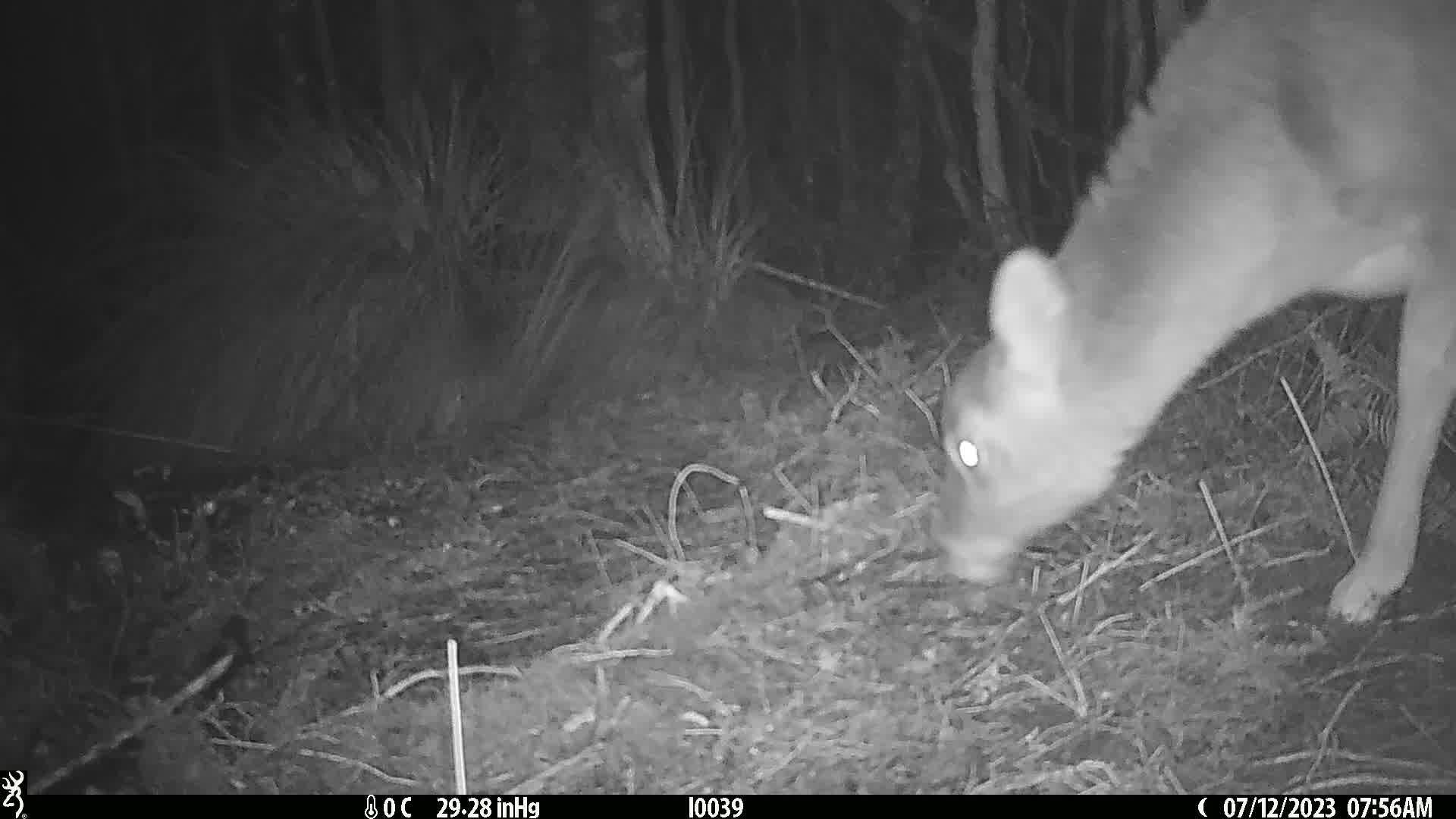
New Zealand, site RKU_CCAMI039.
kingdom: Animalia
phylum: Chordata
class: Mammalia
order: Artiodactyla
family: Cervidae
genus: Odocoileus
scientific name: Odocoileus virginianus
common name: white-tailed deer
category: white tailed deer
White tailed deer (white-tailed deer) (Odocoileus virginianus).